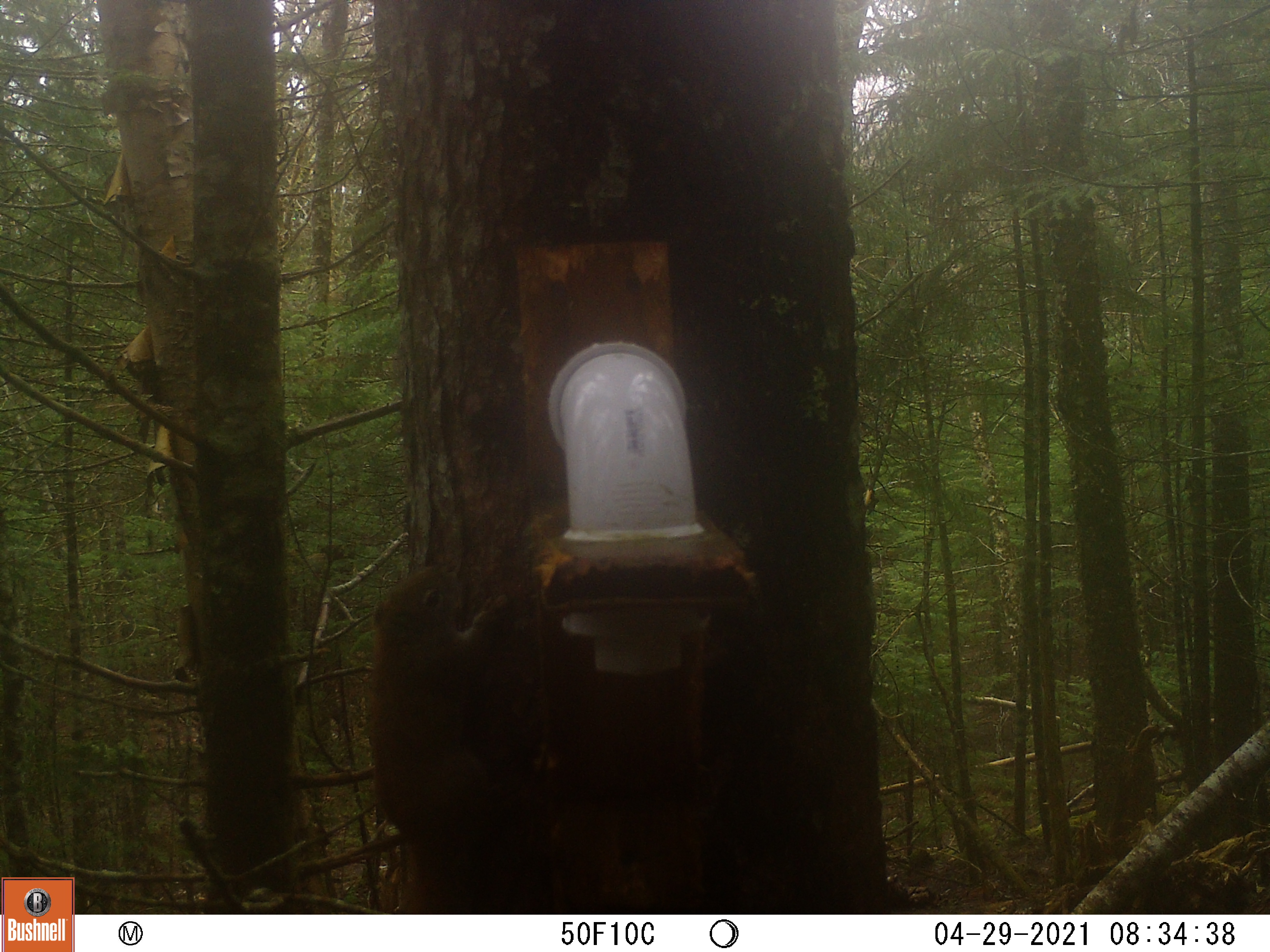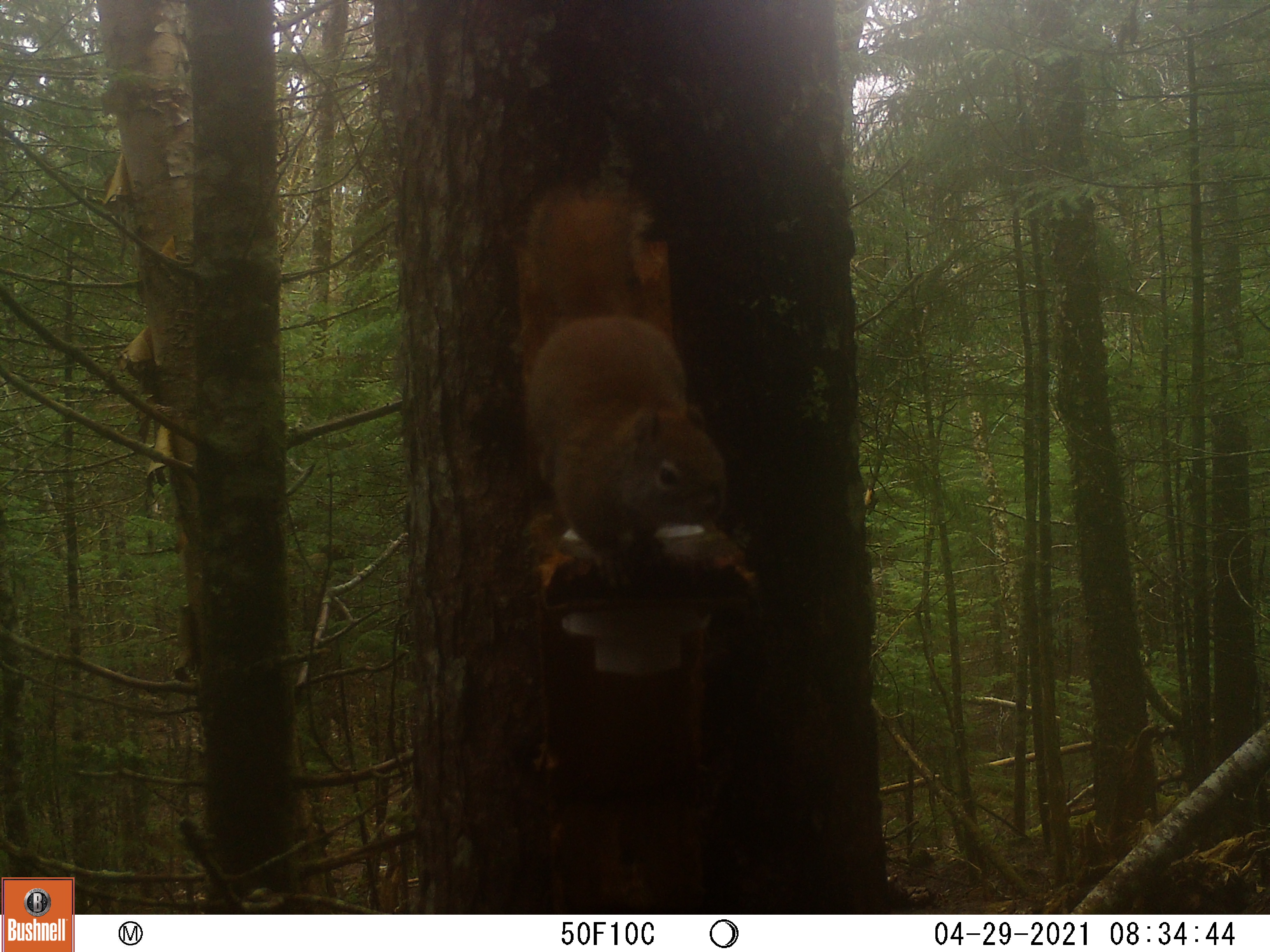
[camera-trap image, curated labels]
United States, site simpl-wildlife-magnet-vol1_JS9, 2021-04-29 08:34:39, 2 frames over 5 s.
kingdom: Animalia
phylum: Chordata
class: Mammalia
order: Rodentia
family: Sciuridae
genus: Tamiasciurus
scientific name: Tamiasciurus hudsonicus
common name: red squirrel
Red squirrel (Tamiasciurus hudsonicus).